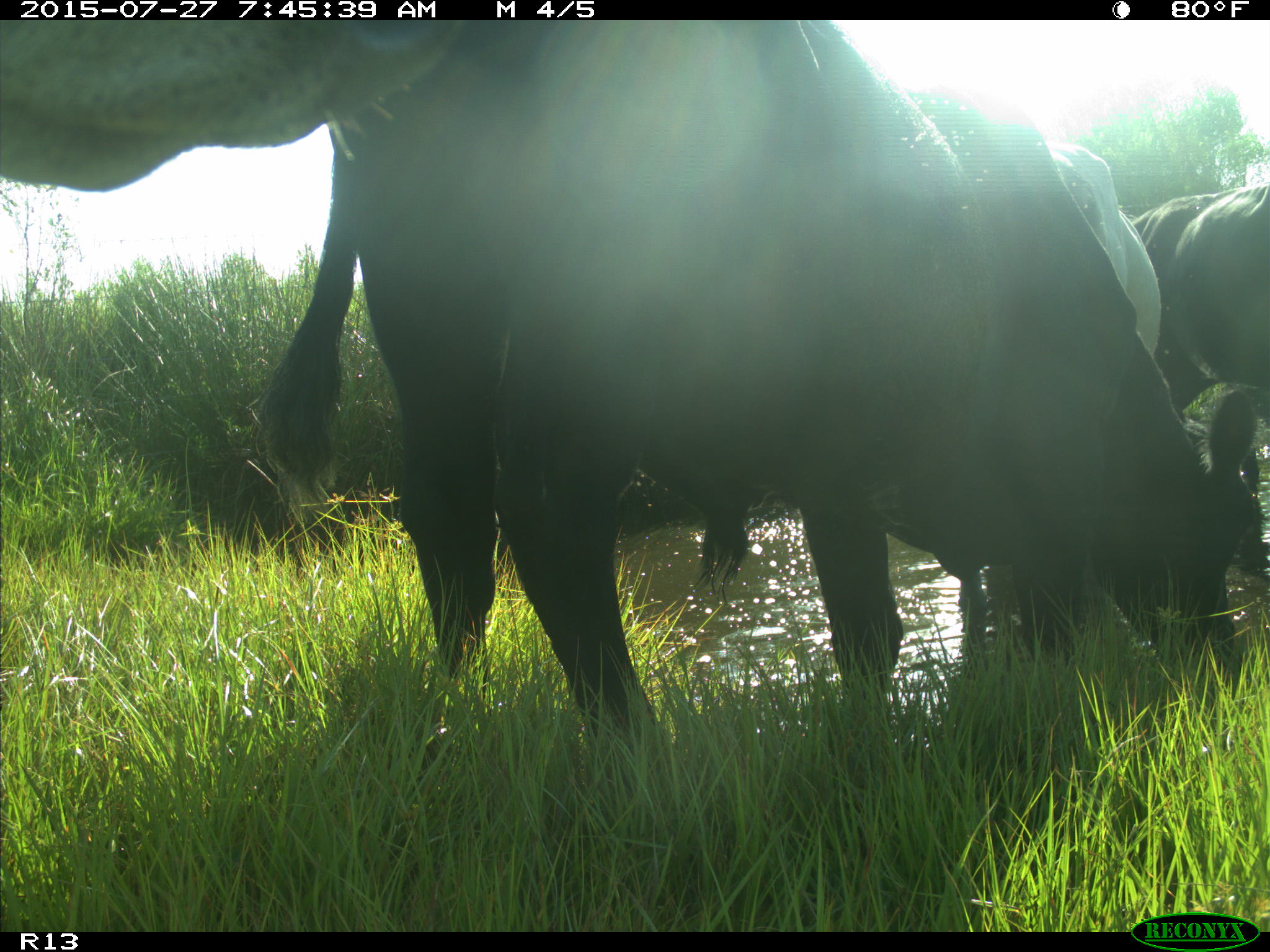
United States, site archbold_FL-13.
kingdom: Animalia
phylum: Chordata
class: Mammalia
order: Artiodactyla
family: Suidae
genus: Sus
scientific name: Sus scrofa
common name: wild boar